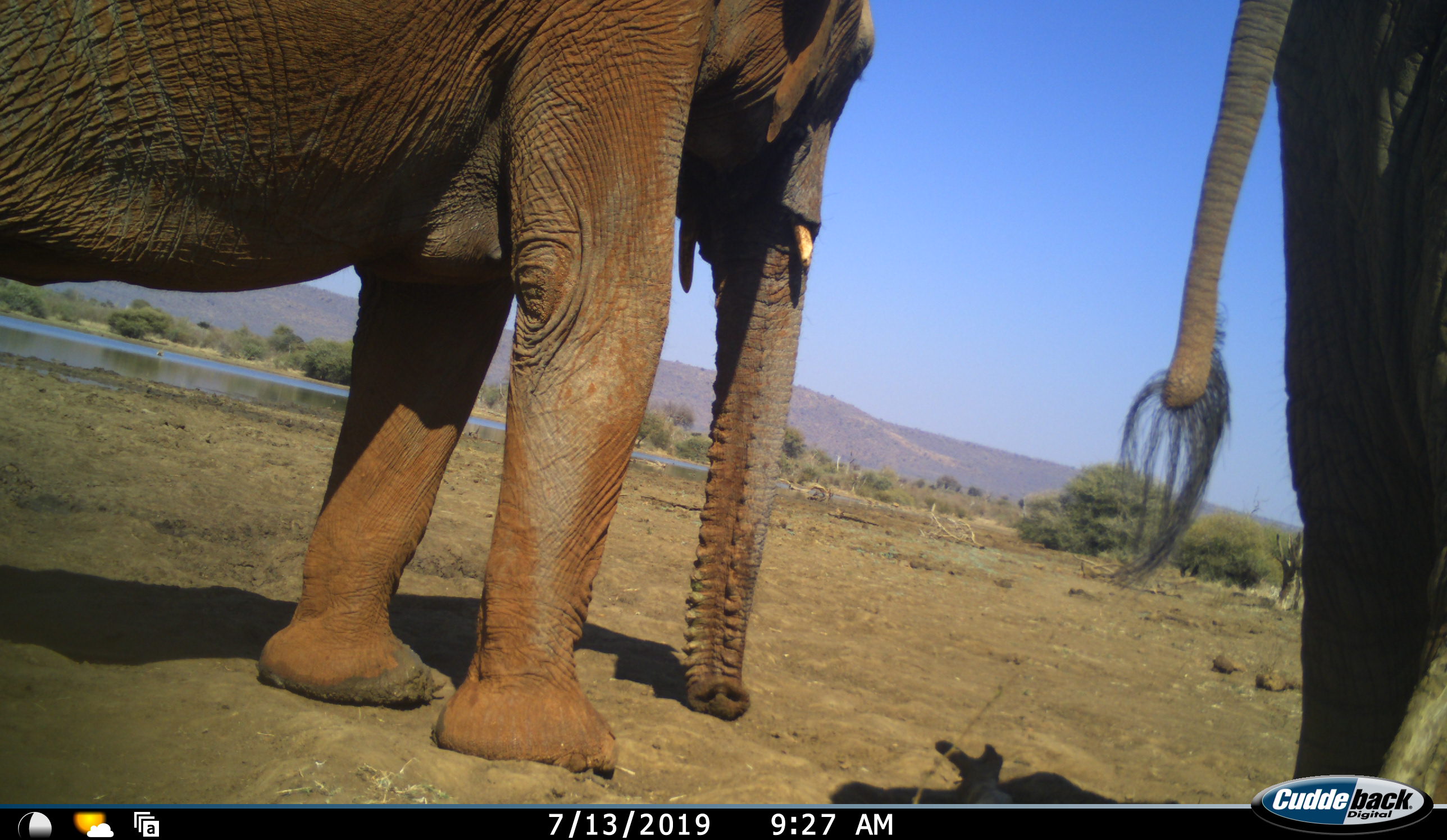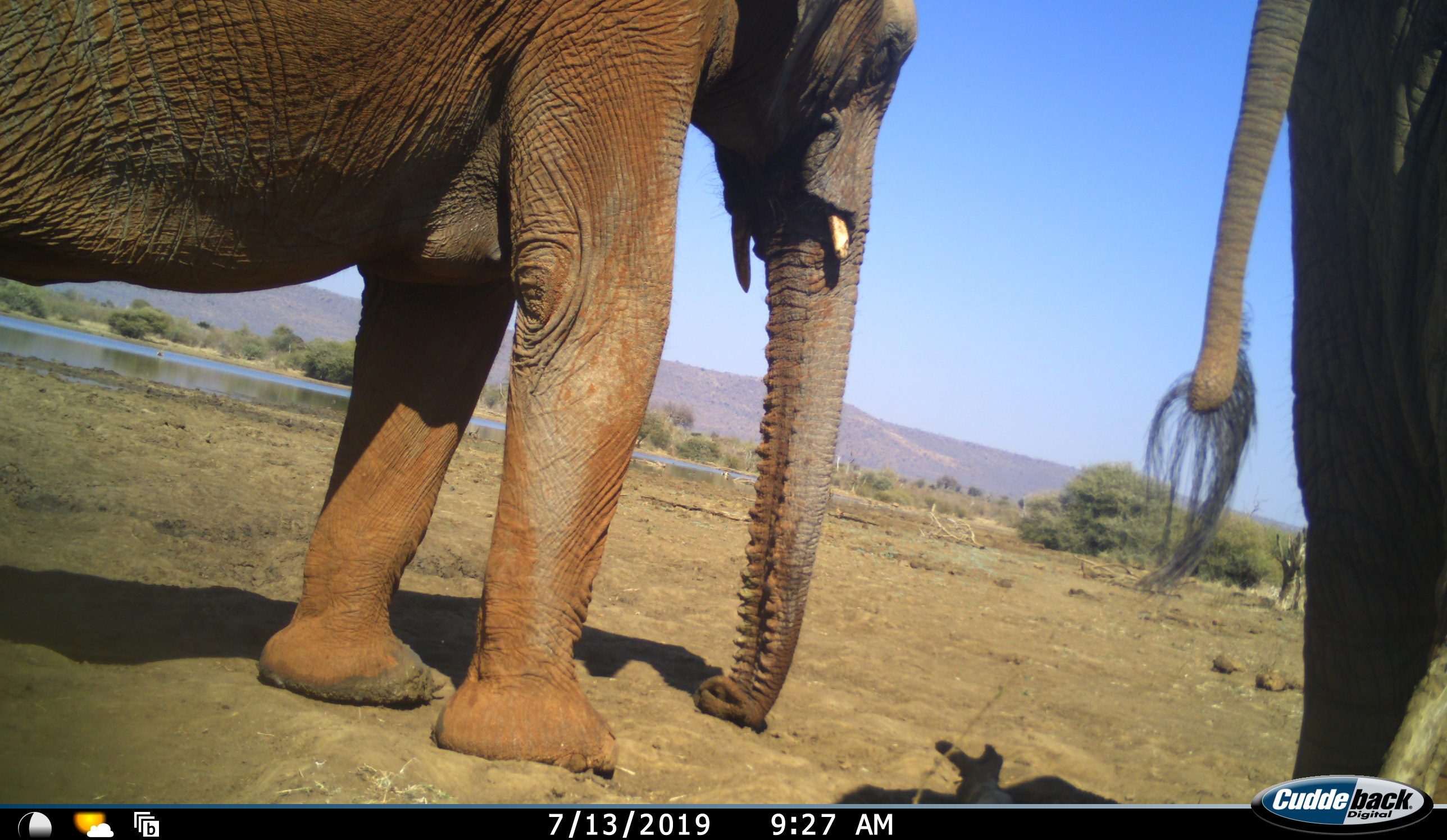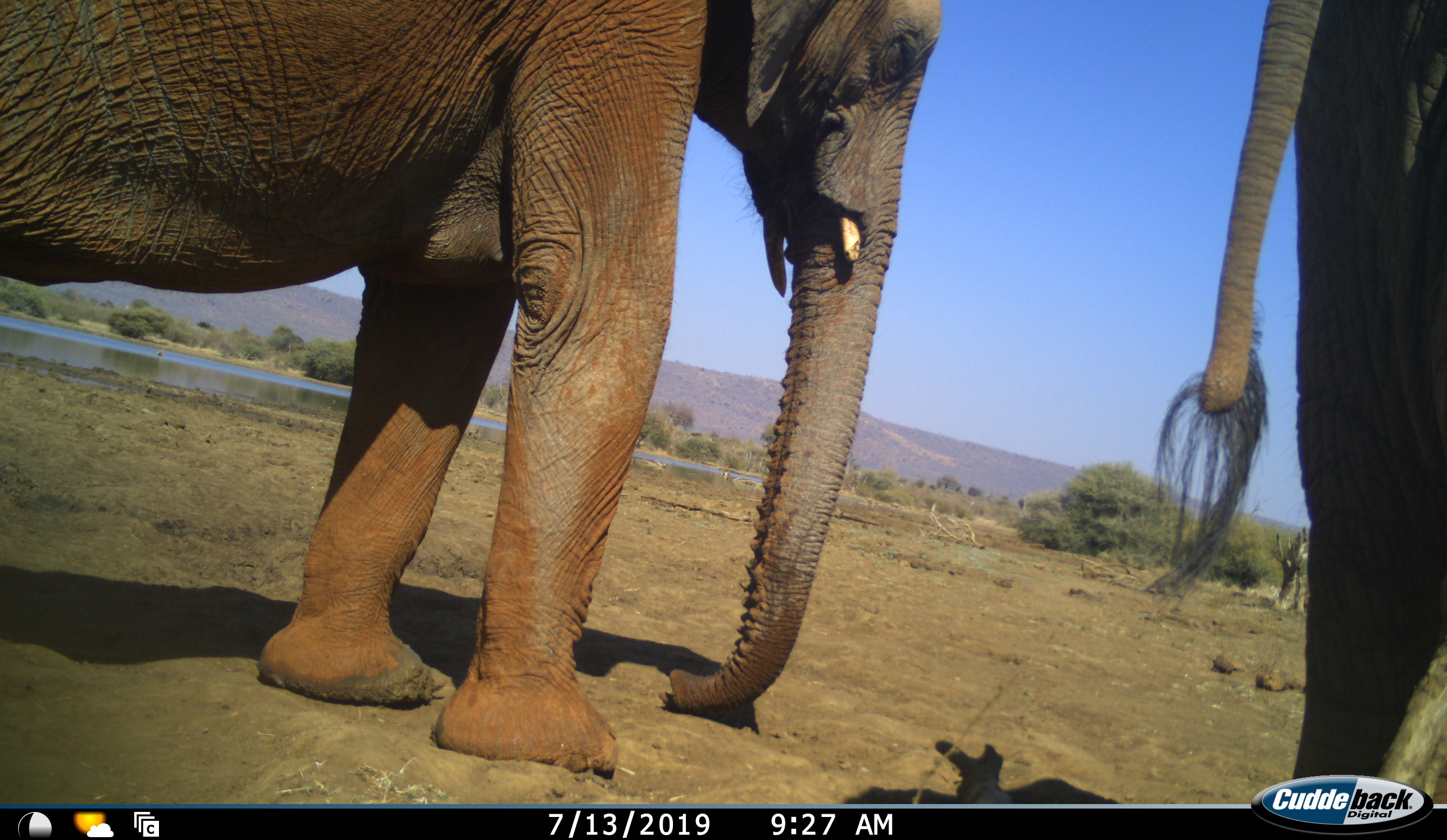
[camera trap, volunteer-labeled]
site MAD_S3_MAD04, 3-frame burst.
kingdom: Animalia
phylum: Chordata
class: Mammalia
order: Proboscidea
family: Elephantidae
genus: Loxodonta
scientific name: Loxodonta africana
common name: african bush elephant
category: elephant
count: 2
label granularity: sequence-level